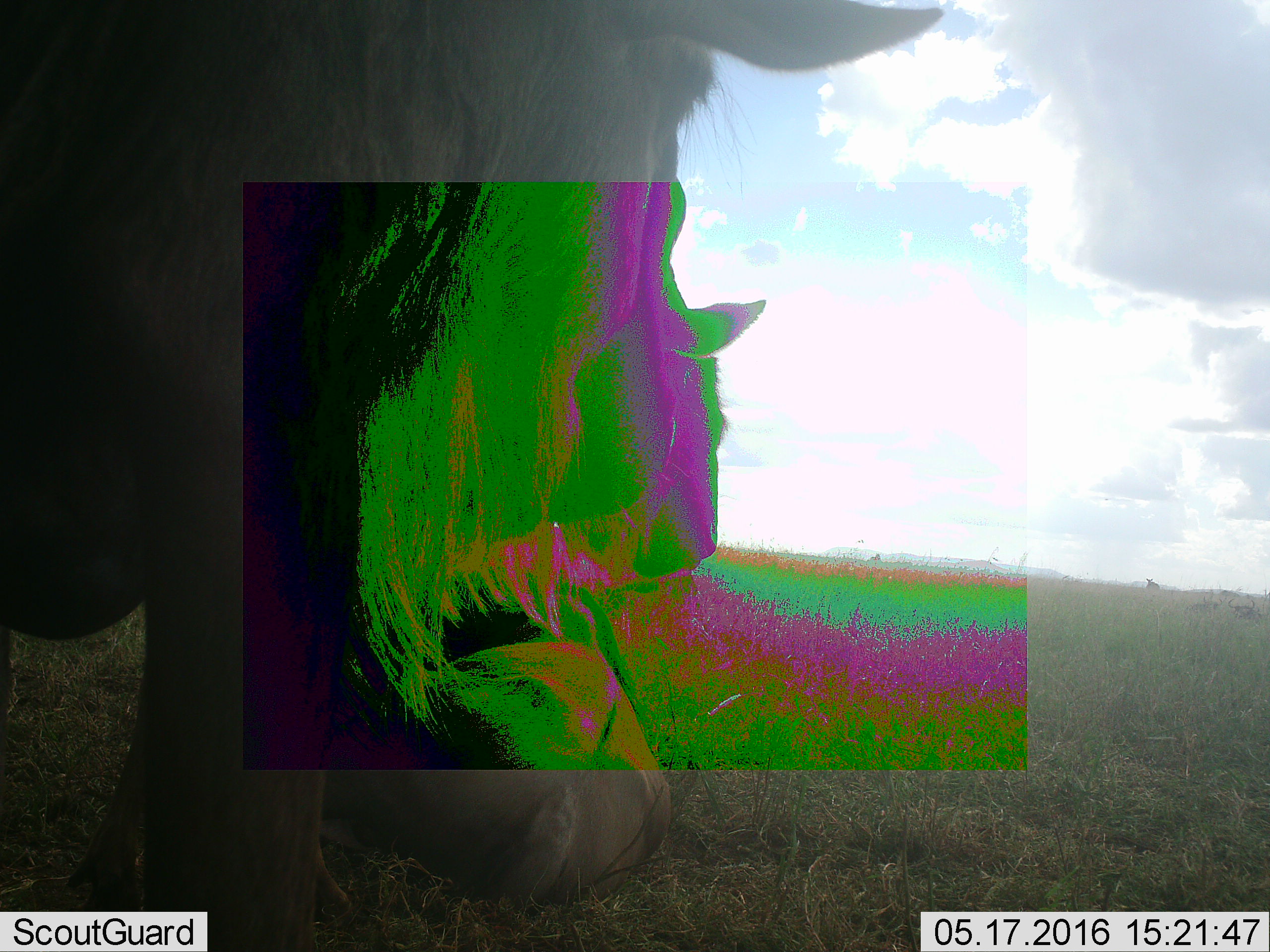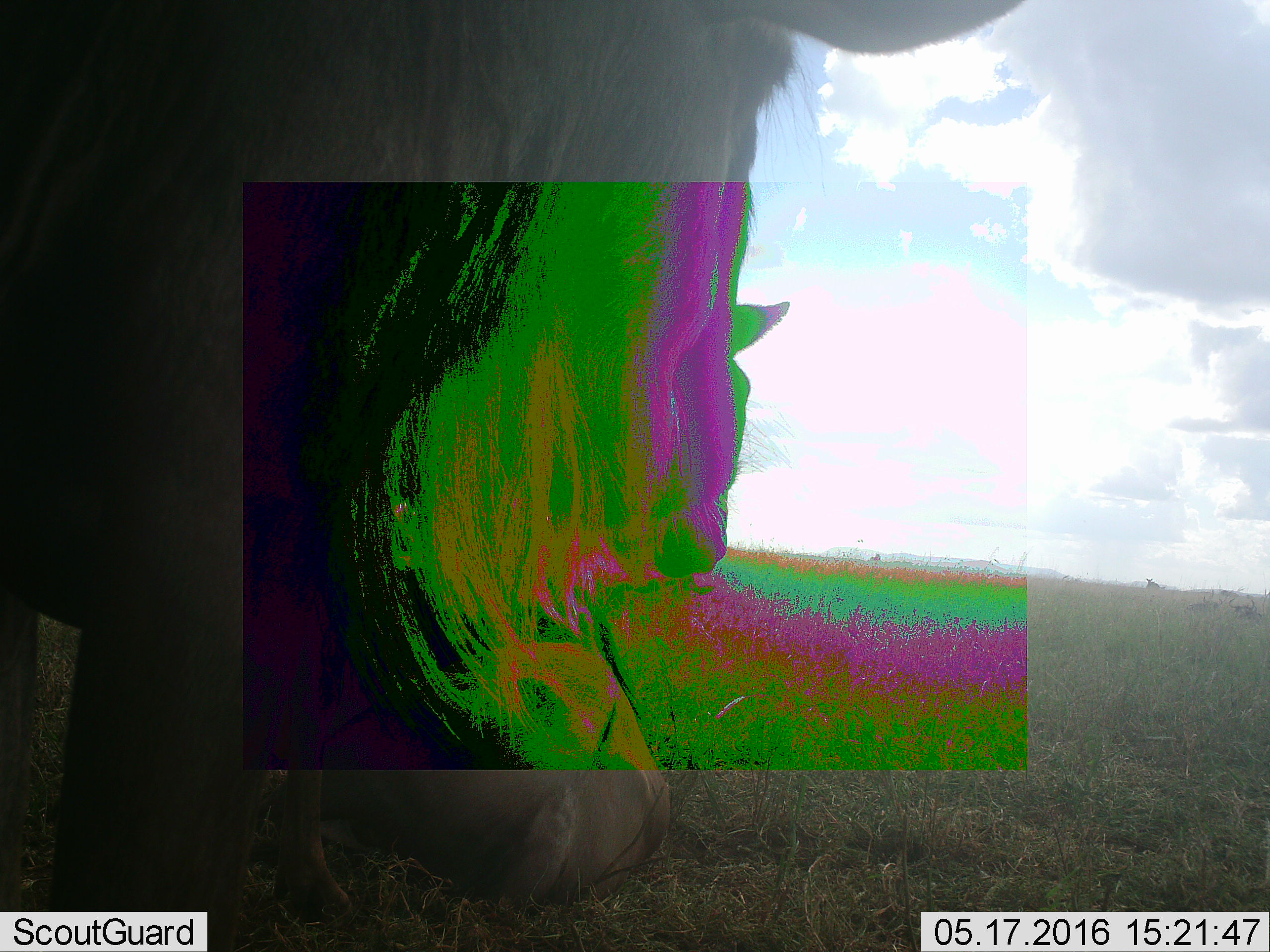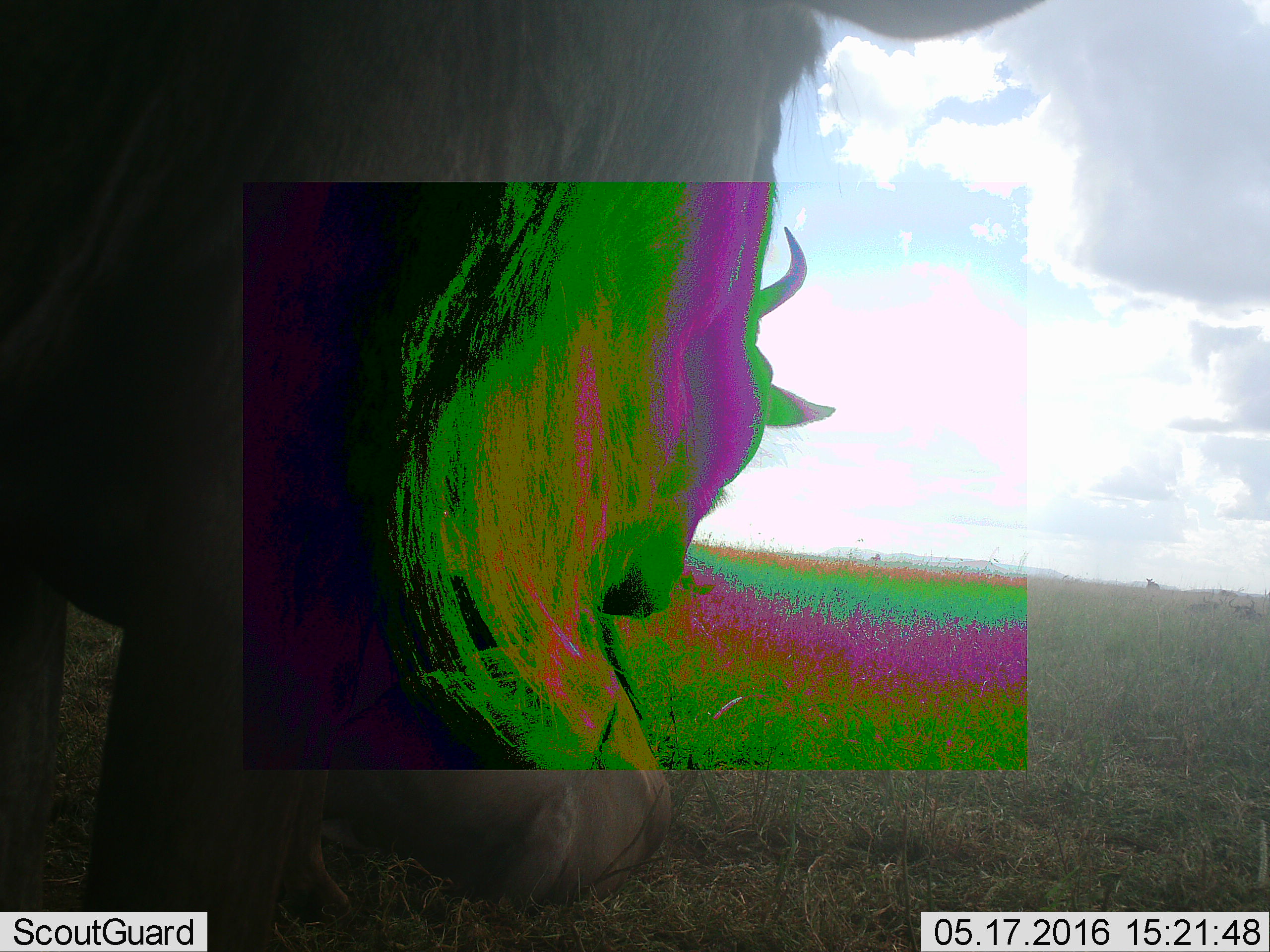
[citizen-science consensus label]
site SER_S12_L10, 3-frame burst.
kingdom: Animalia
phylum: Chordata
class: Mammalia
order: Artiodactyla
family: Bovidae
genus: Connochaetes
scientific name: Connochaetes taurinus taurinus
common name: blue wildebeest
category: wildebeestblue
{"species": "wildebeestblue (blue wildebeest) (Connochaetes taurinus taurinus)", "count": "3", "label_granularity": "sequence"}